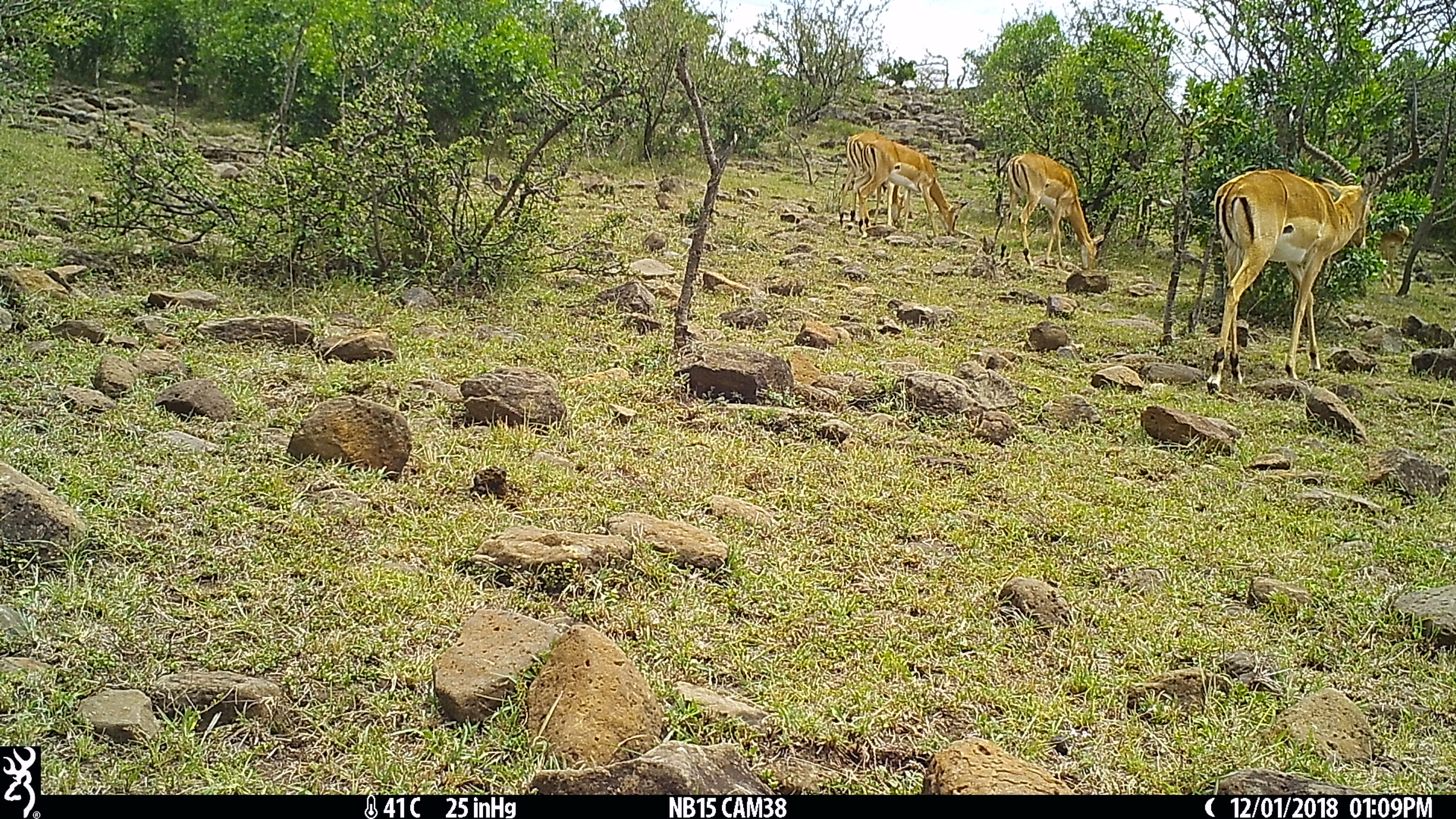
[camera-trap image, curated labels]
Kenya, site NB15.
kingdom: Animalia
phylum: Chordata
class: Mammalia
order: Artiodactyla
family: Bovidae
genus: Aepyceros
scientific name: Aepyceros melampus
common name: impala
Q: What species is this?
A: Impala (Aepyceros melampus).